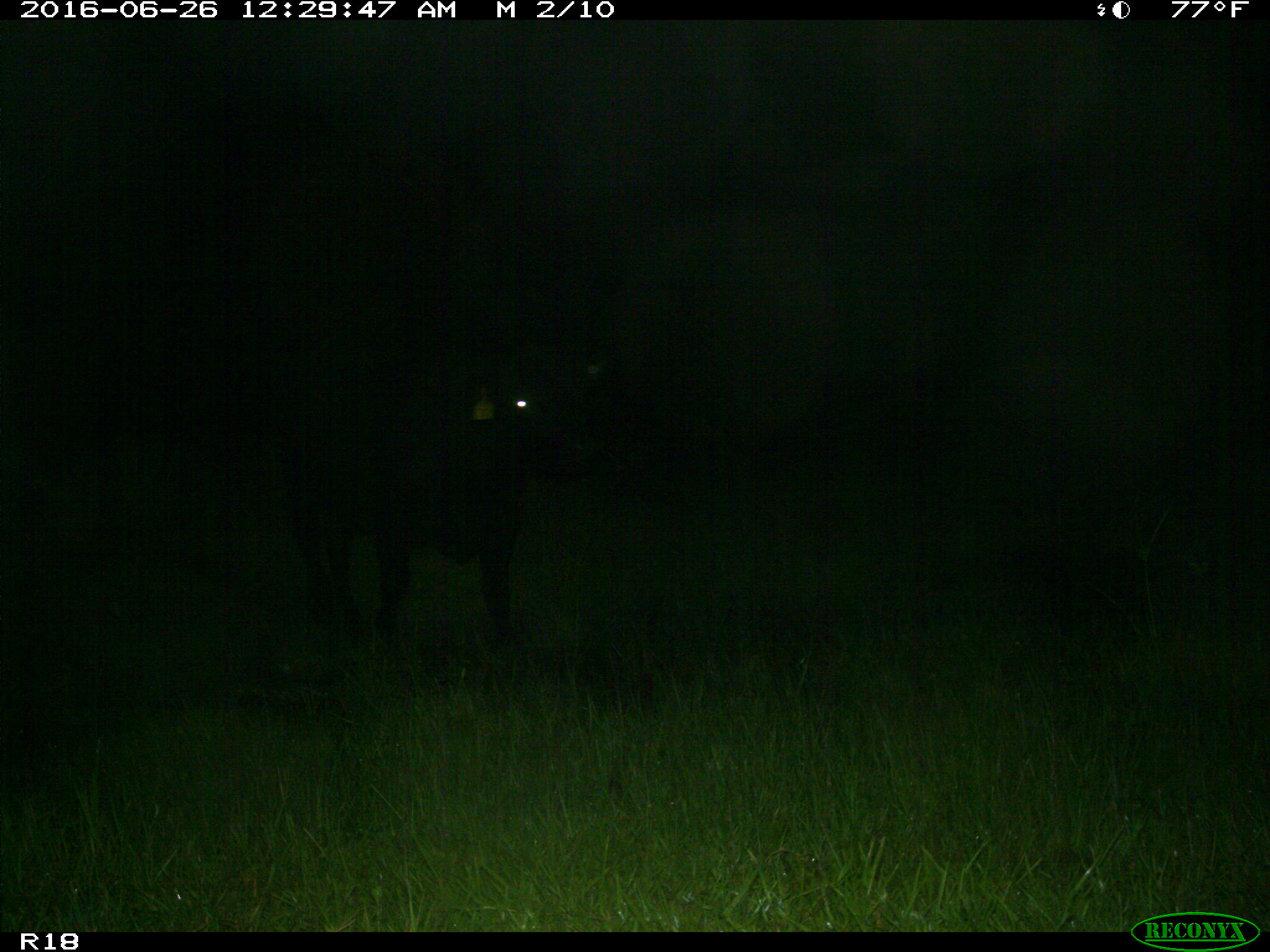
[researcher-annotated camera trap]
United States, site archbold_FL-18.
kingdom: Animalia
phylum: Chordata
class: Mammalia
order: Artiodactyla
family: Bovidae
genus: Bos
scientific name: Bos taurus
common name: domestic cow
Bos taurus (domestic cow).